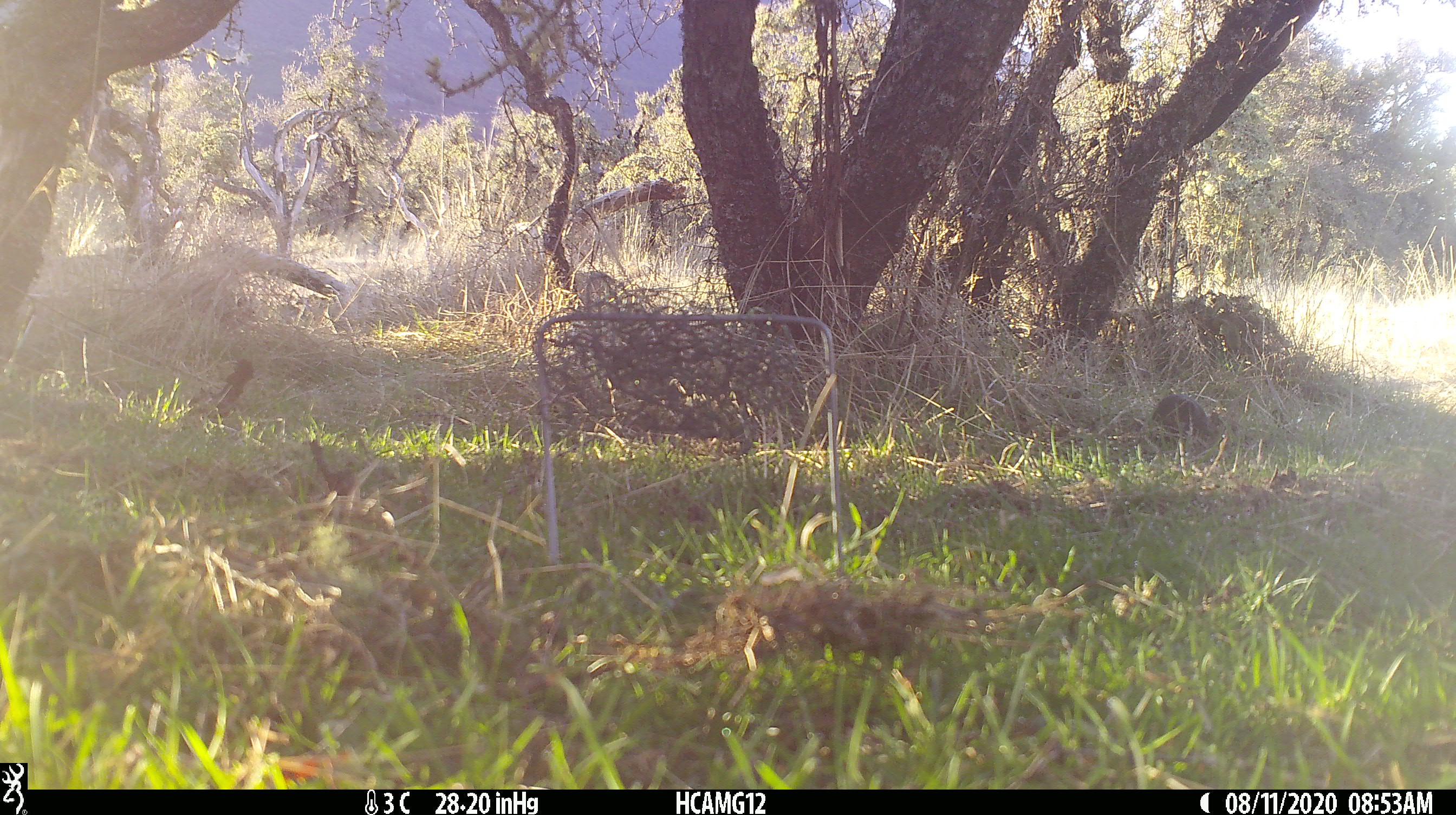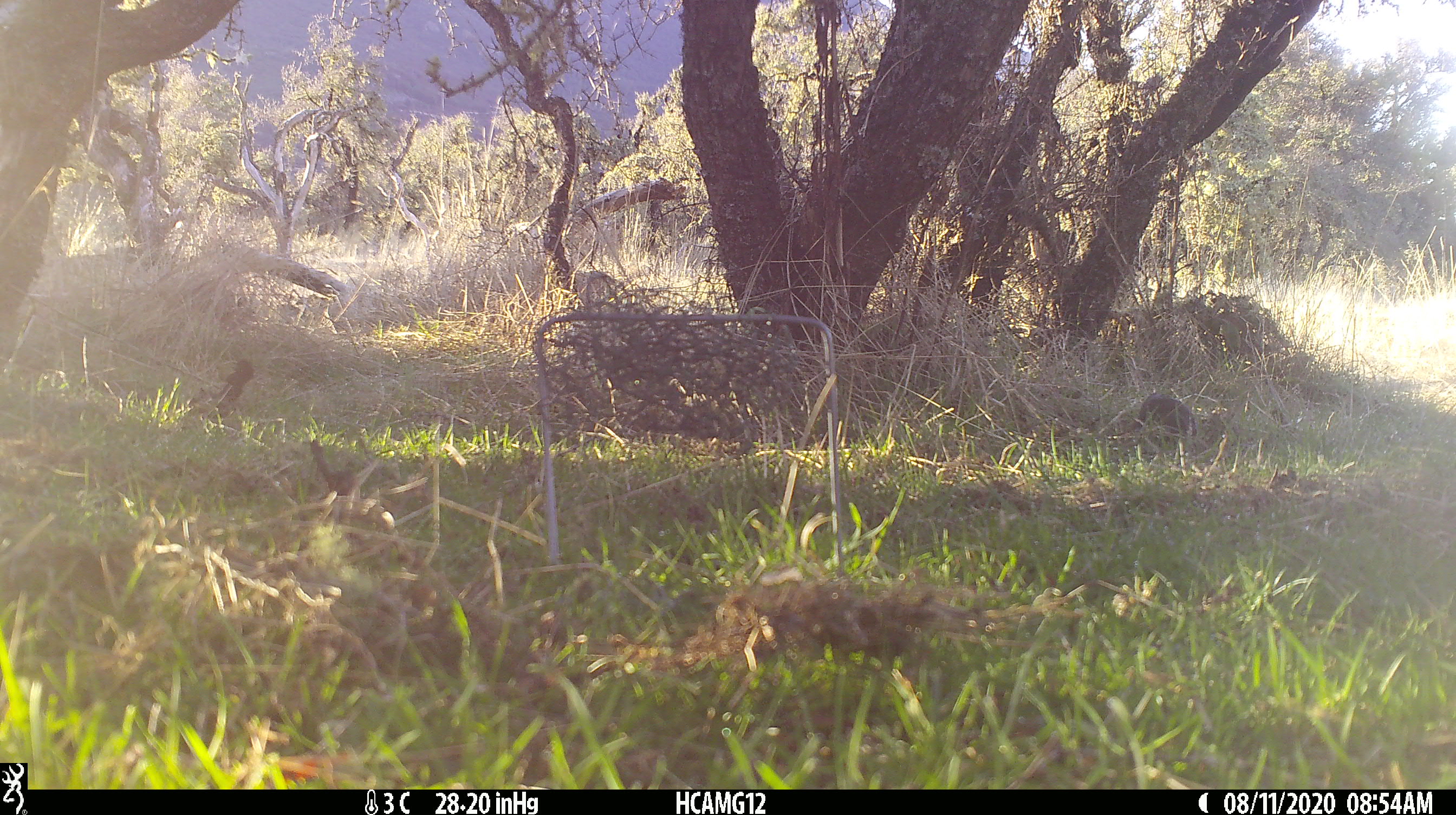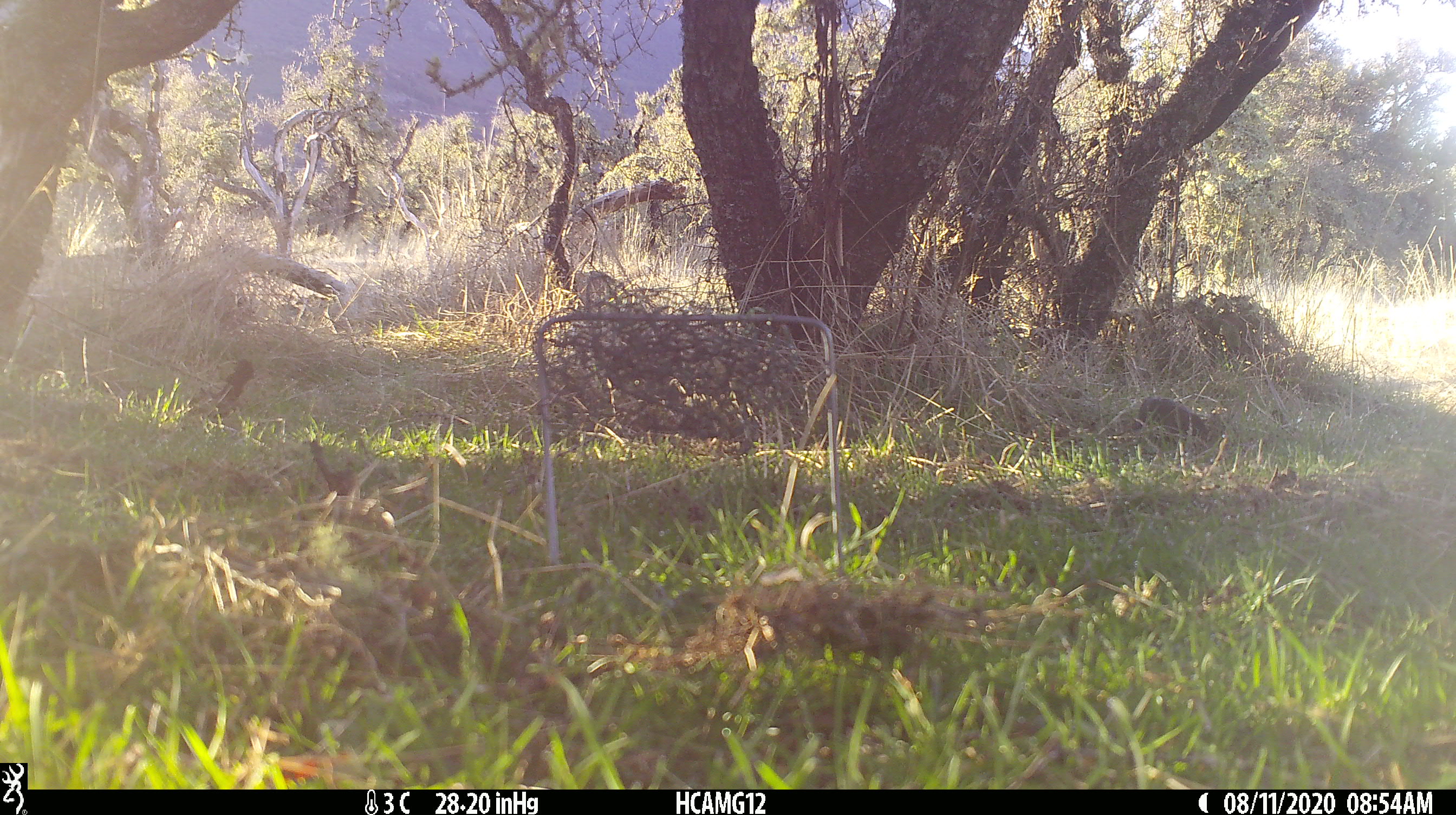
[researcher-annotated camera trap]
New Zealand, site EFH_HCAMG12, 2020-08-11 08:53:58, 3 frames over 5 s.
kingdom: Animalia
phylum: Chordata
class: Aves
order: Passeriformes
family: Turdidae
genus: Turdus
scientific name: Turdus merula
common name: eurasian blackbird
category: blackbird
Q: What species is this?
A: Blackbird (eurasian blackbird) (Turdus merula).